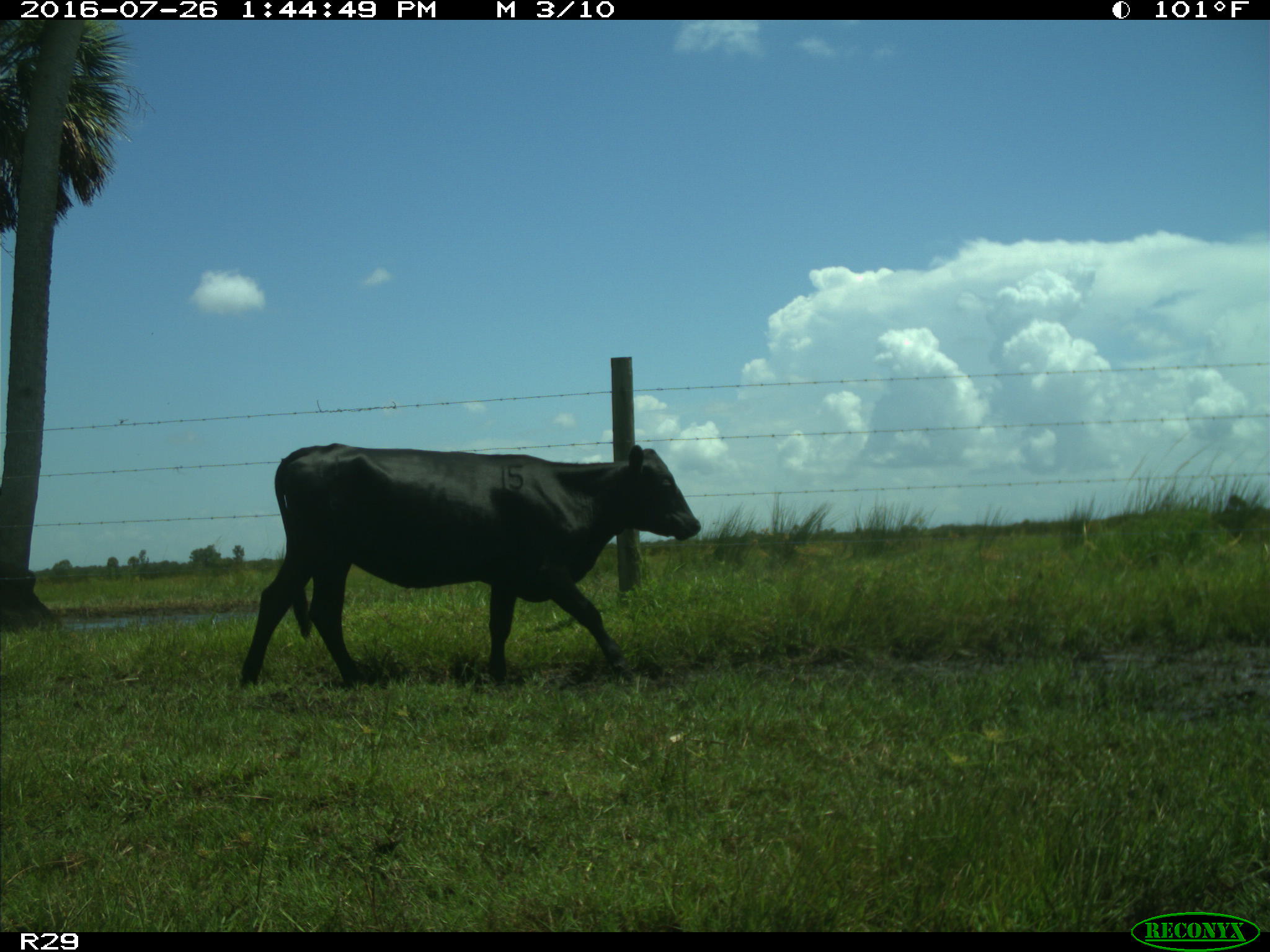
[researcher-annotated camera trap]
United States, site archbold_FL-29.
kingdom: Animalia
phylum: Chordata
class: Mammalia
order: Artiodactyla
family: Bovidae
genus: Bos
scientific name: Bos taurus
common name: domestic cow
Bos taurus (domestic cow).